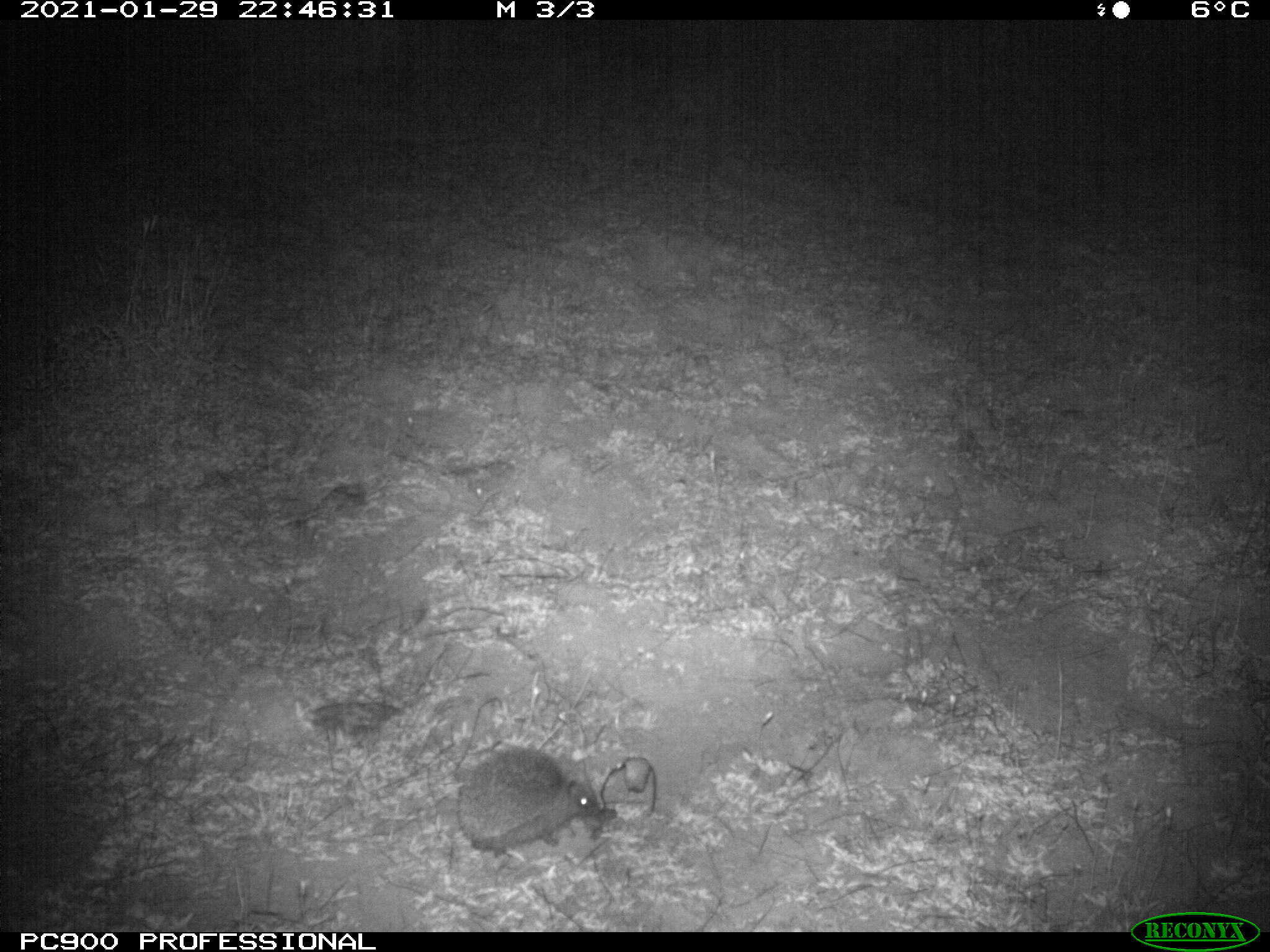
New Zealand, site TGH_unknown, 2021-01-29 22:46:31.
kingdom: Animalia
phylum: Chordata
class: Mammalia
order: Eulipotyphla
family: Erinaceidae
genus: Erinaceus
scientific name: Erinaceus europaeus europaeus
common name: european hedgehog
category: hedgehog